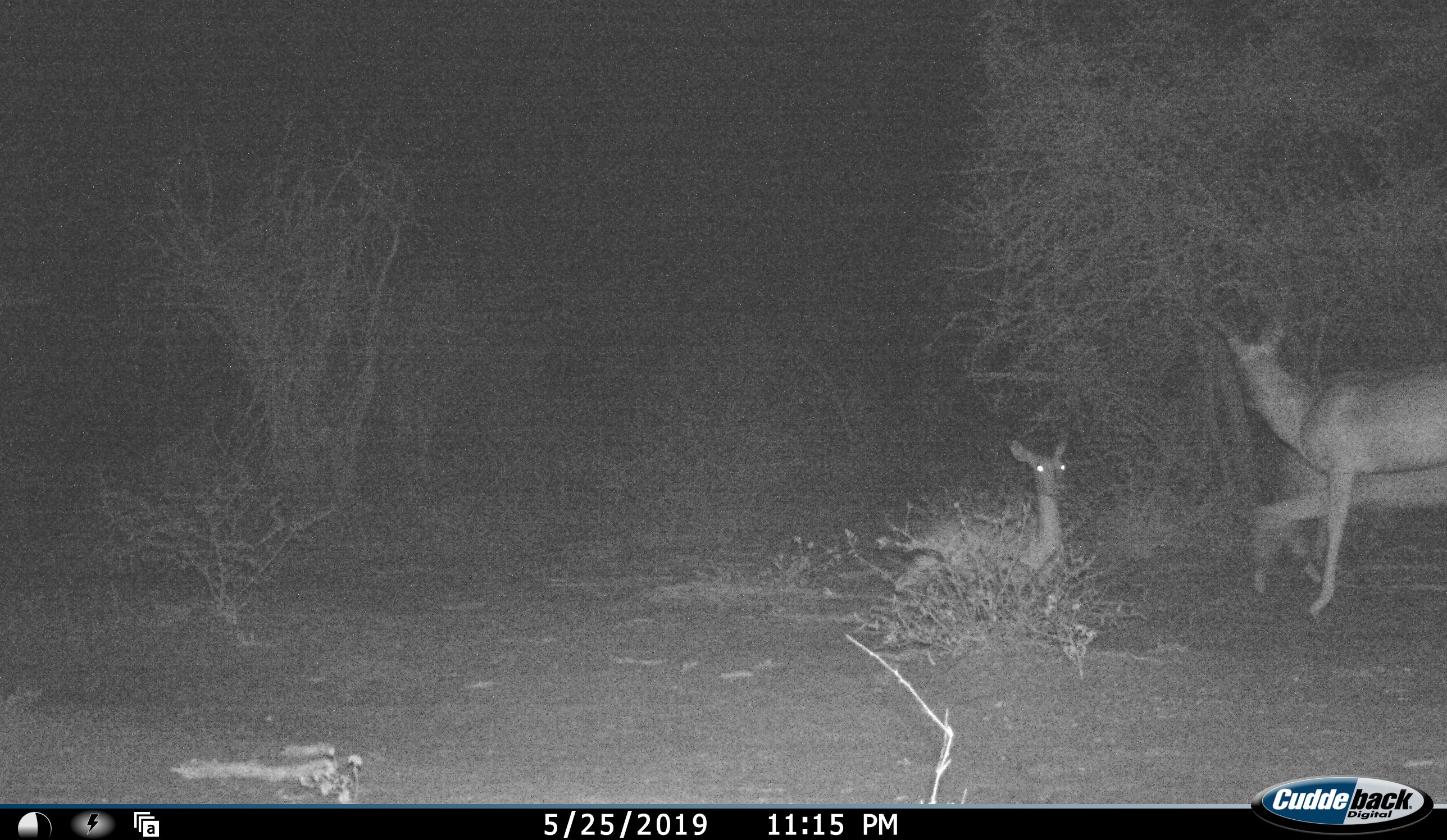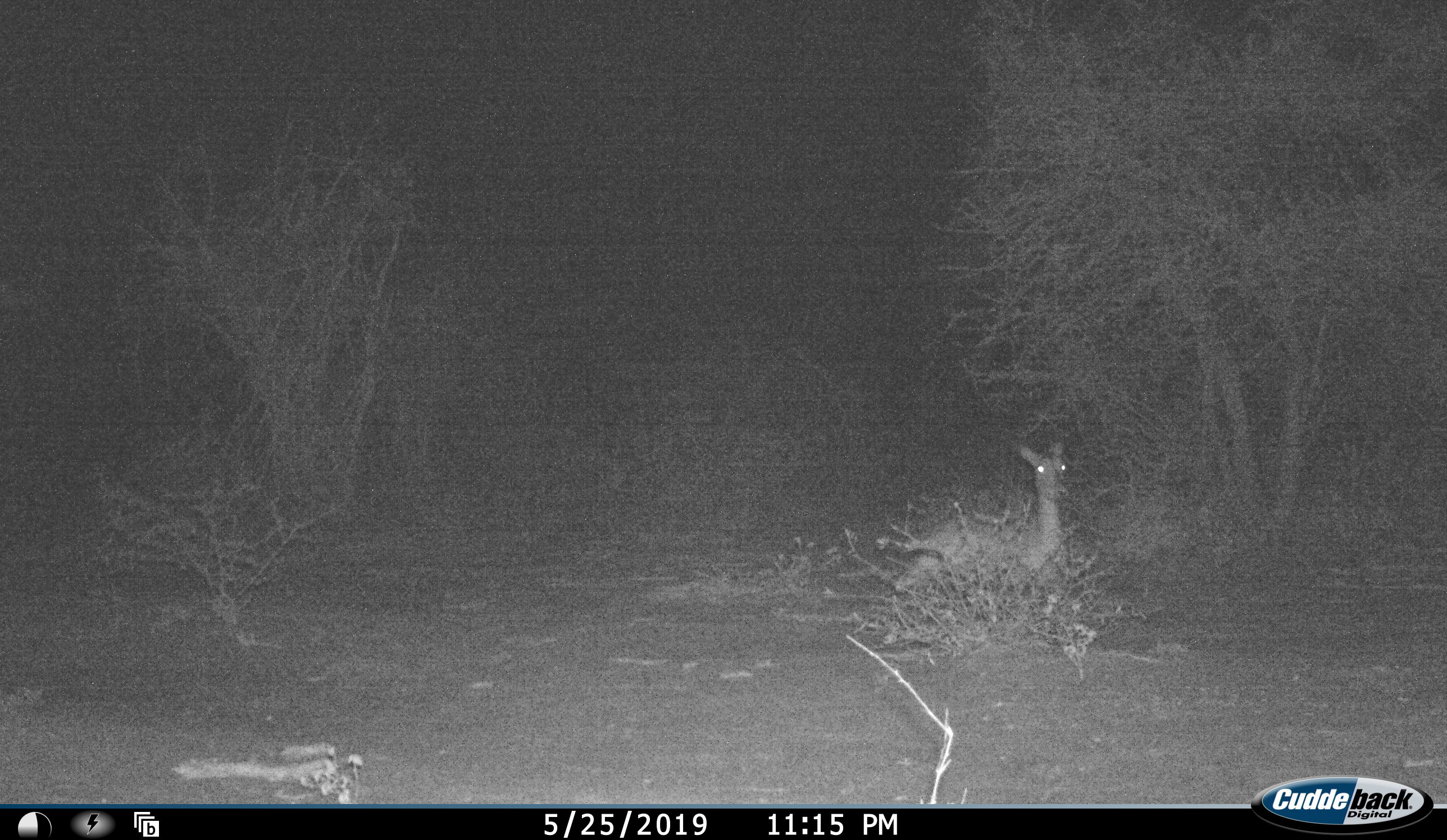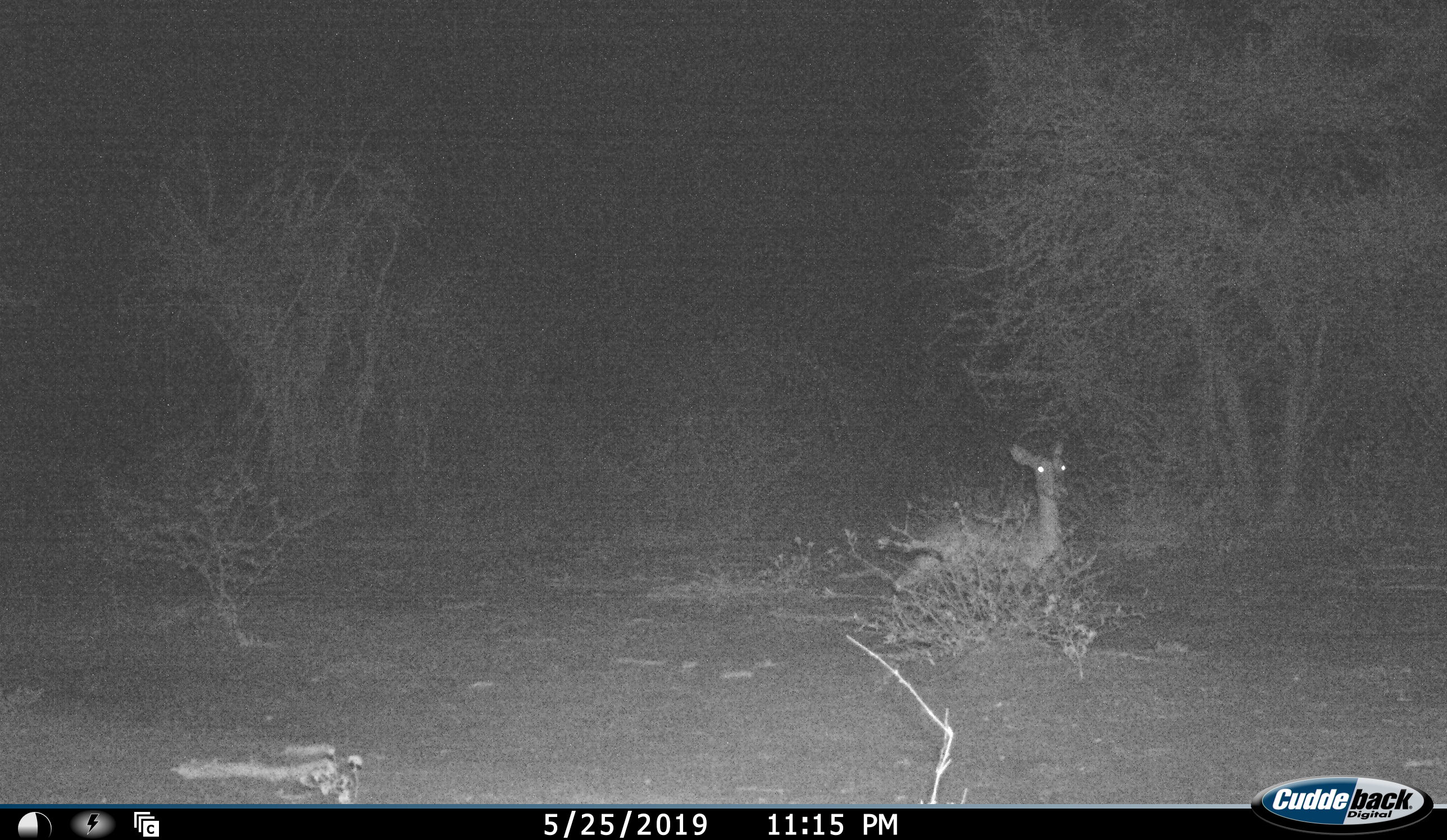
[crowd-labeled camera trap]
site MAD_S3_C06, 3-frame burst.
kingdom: Animalia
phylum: Chordata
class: Mammalia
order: Artiodactyla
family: Bovidae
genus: Aepyceros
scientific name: Aepyceros melampus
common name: impala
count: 3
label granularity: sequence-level